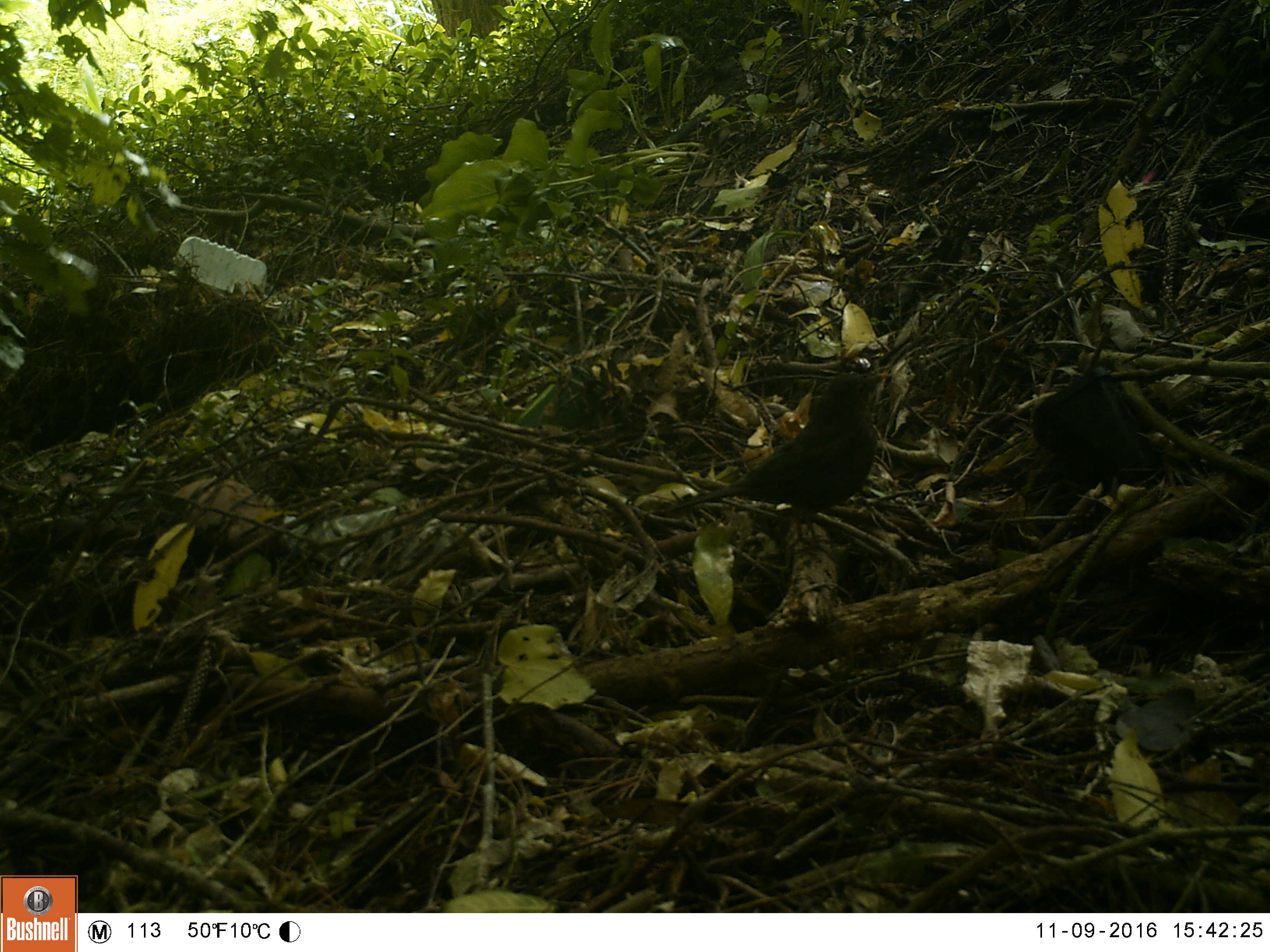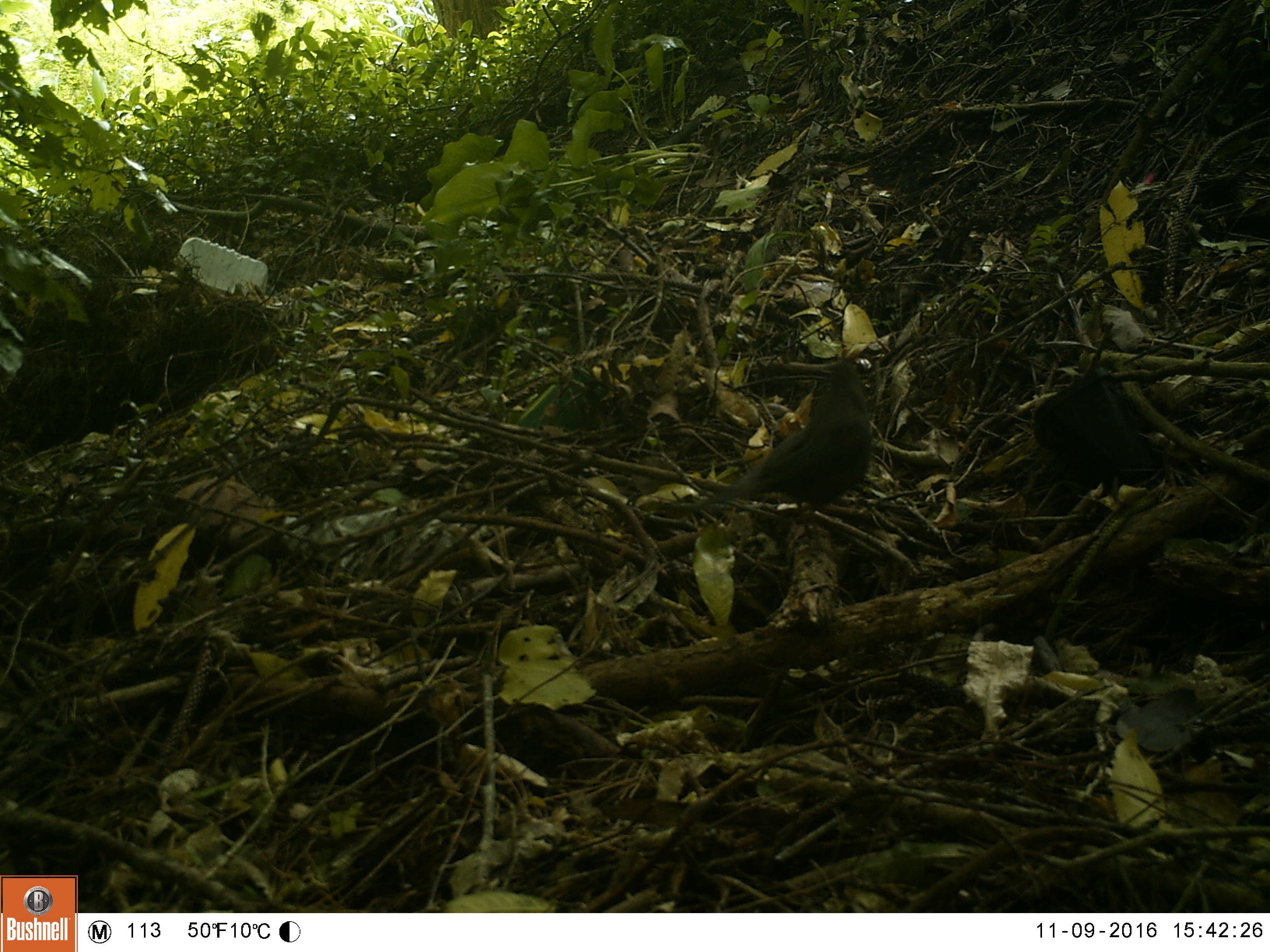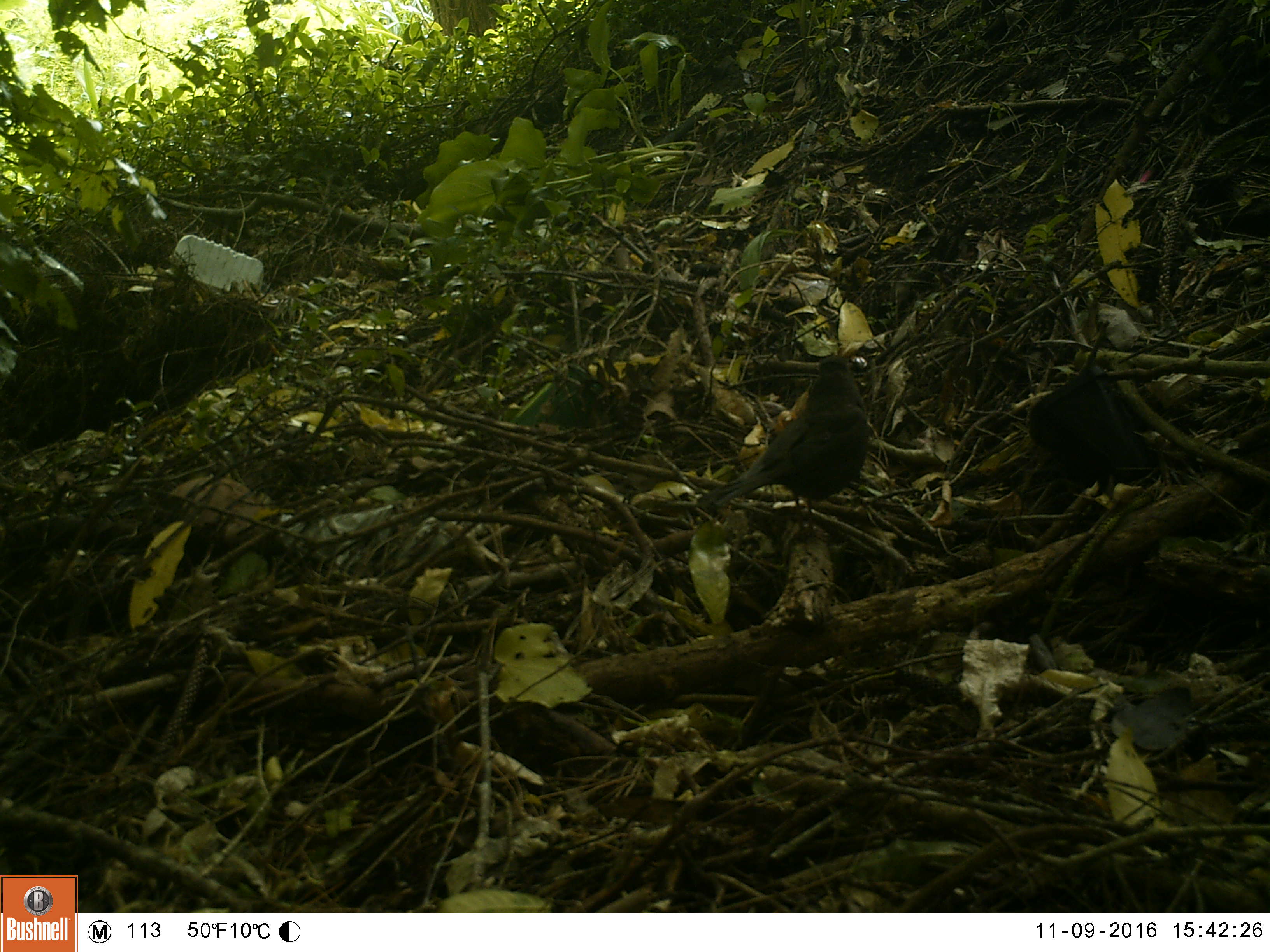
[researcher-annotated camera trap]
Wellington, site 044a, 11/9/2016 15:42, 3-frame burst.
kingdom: Animalia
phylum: Chordata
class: Aves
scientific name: Aves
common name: bird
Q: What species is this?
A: Bird (Aves).